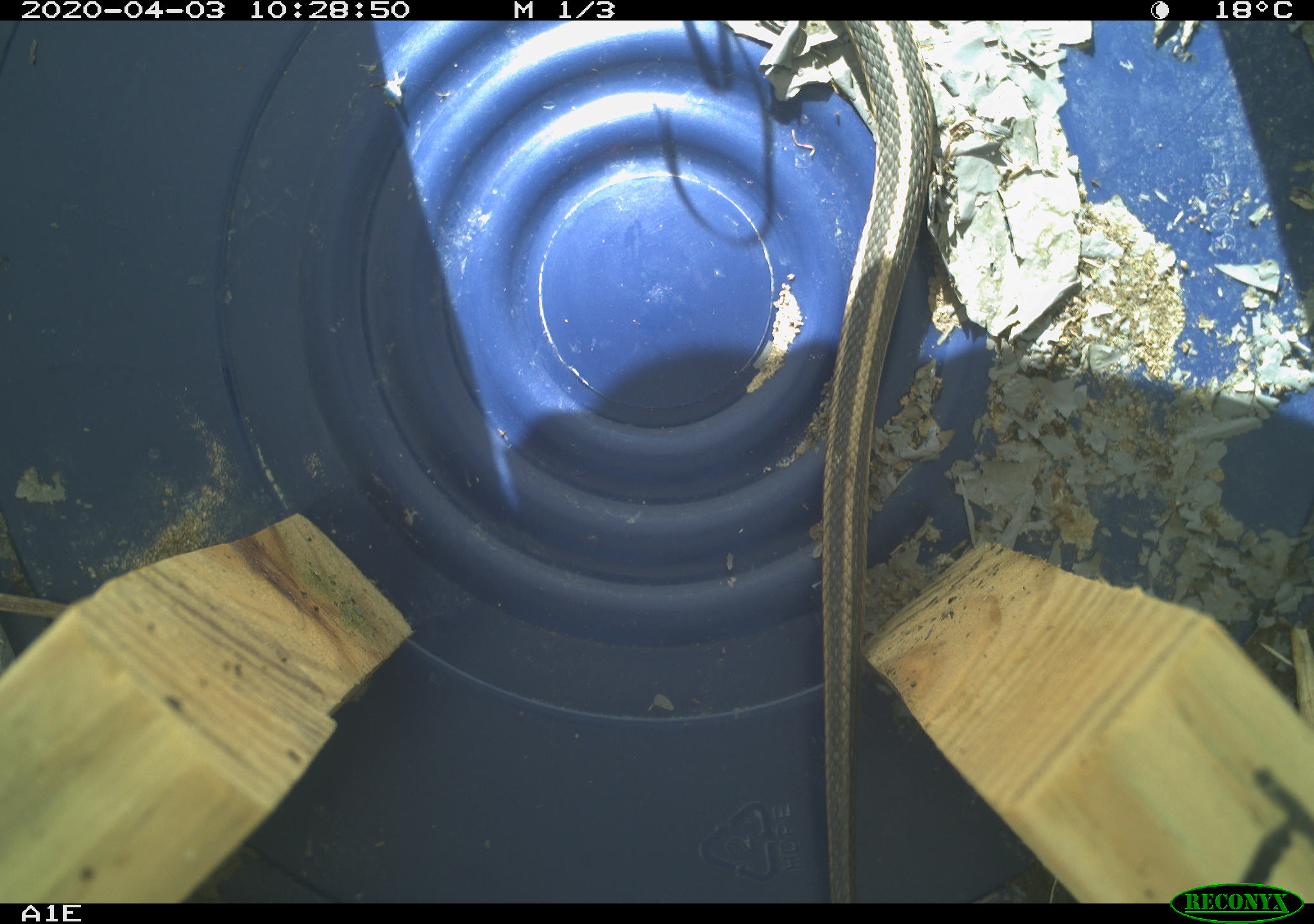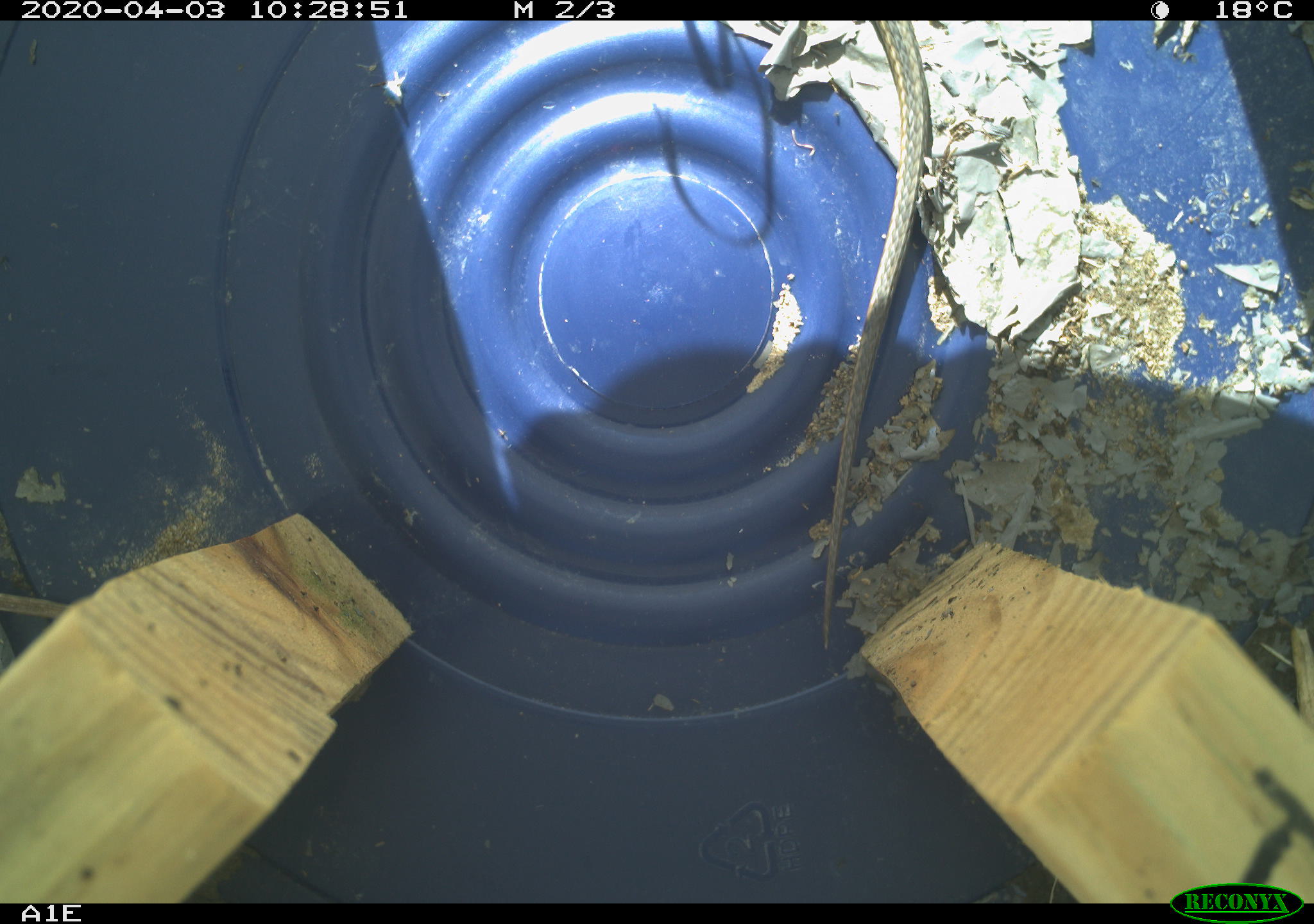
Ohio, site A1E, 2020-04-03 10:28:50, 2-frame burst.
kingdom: Animalia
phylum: Chordata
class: Reptilia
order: Squamata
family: Colubridae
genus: Thamnophis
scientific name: Thamnophis sirtalis sirtalis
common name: eastern gartersnake